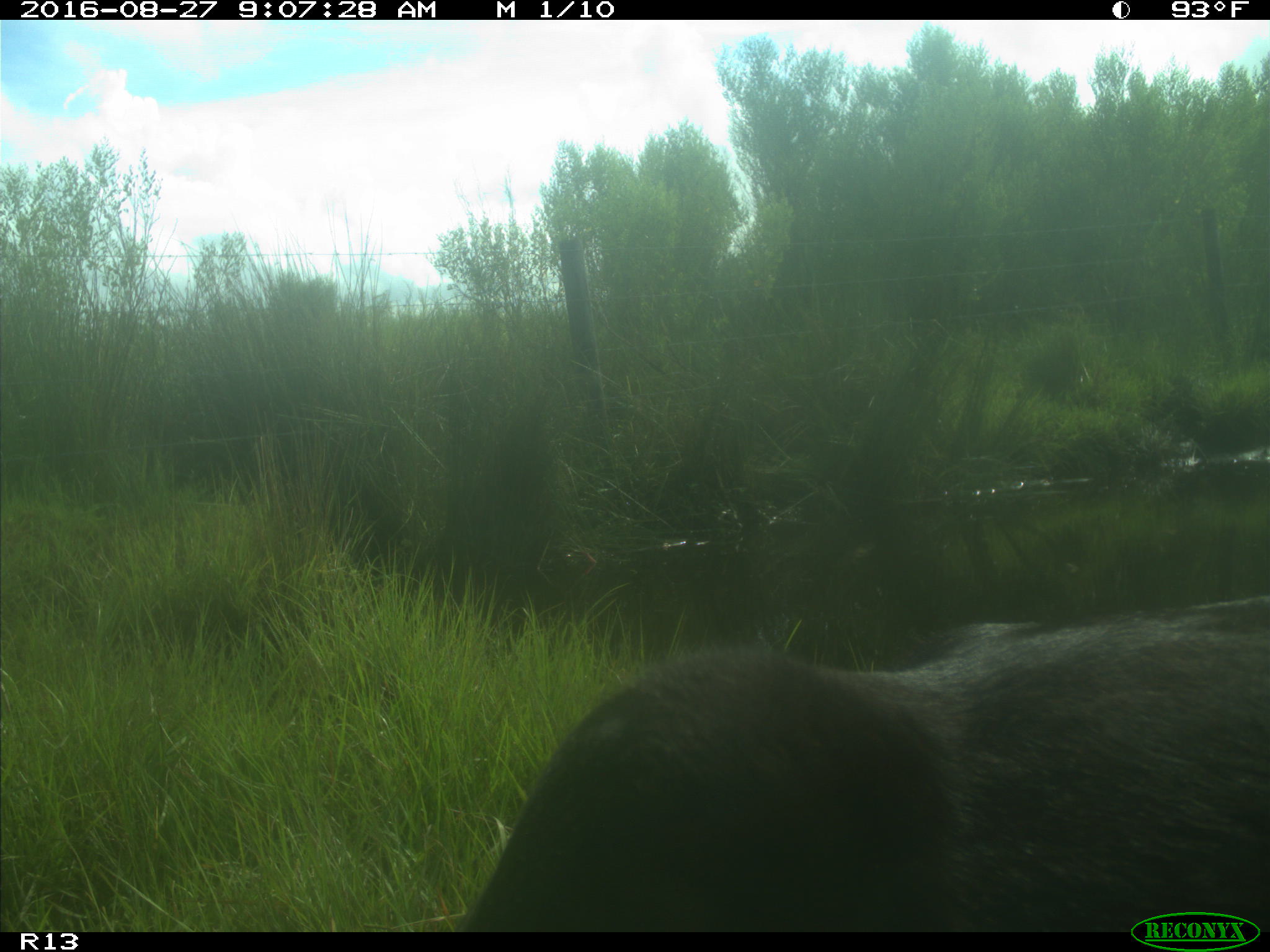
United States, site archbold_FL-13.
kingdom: Animalia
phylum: Chordata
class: Mammalia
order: Artiodactyla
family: Bovidae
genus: Bos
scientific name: Bos taurus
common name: domestic cow